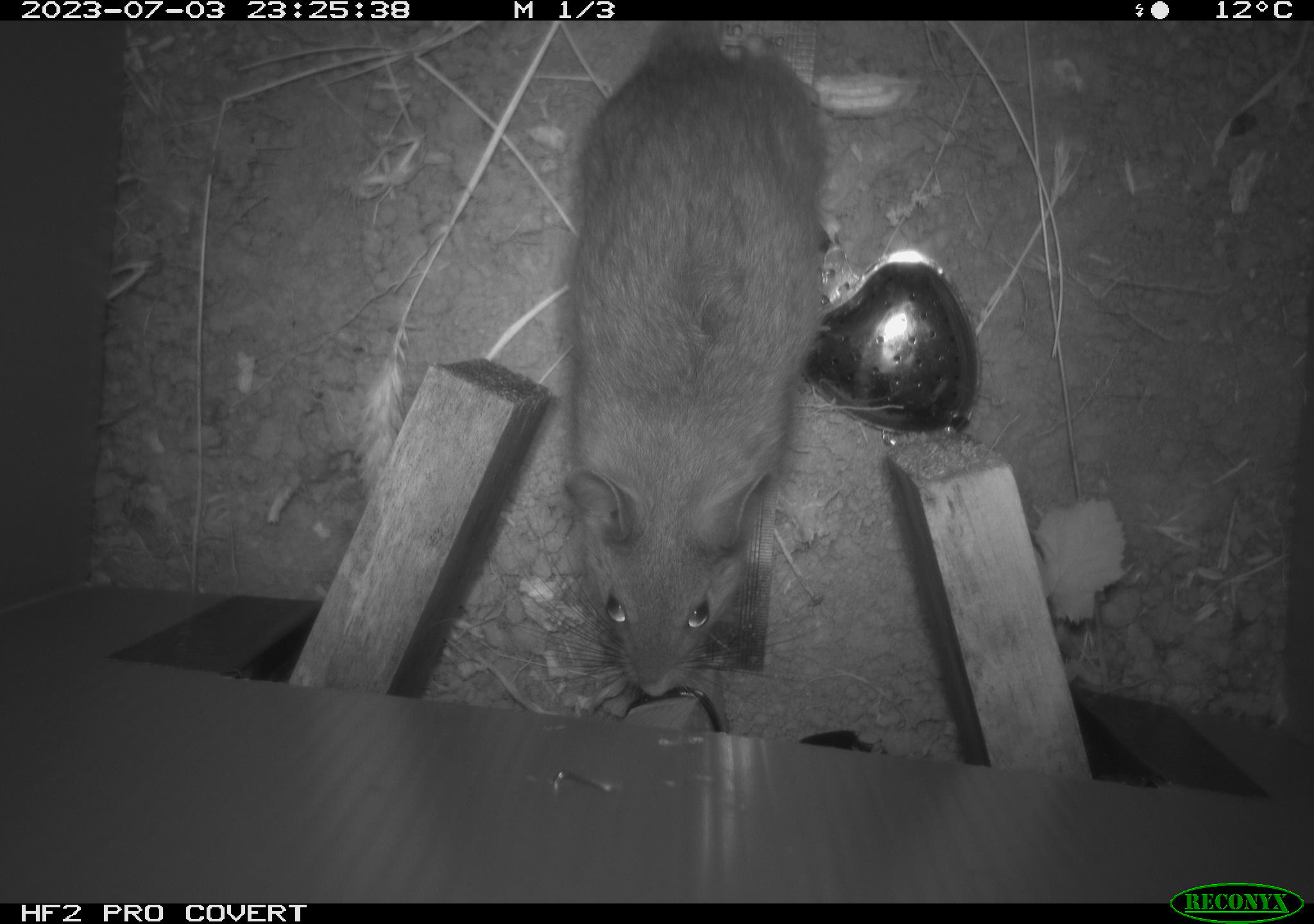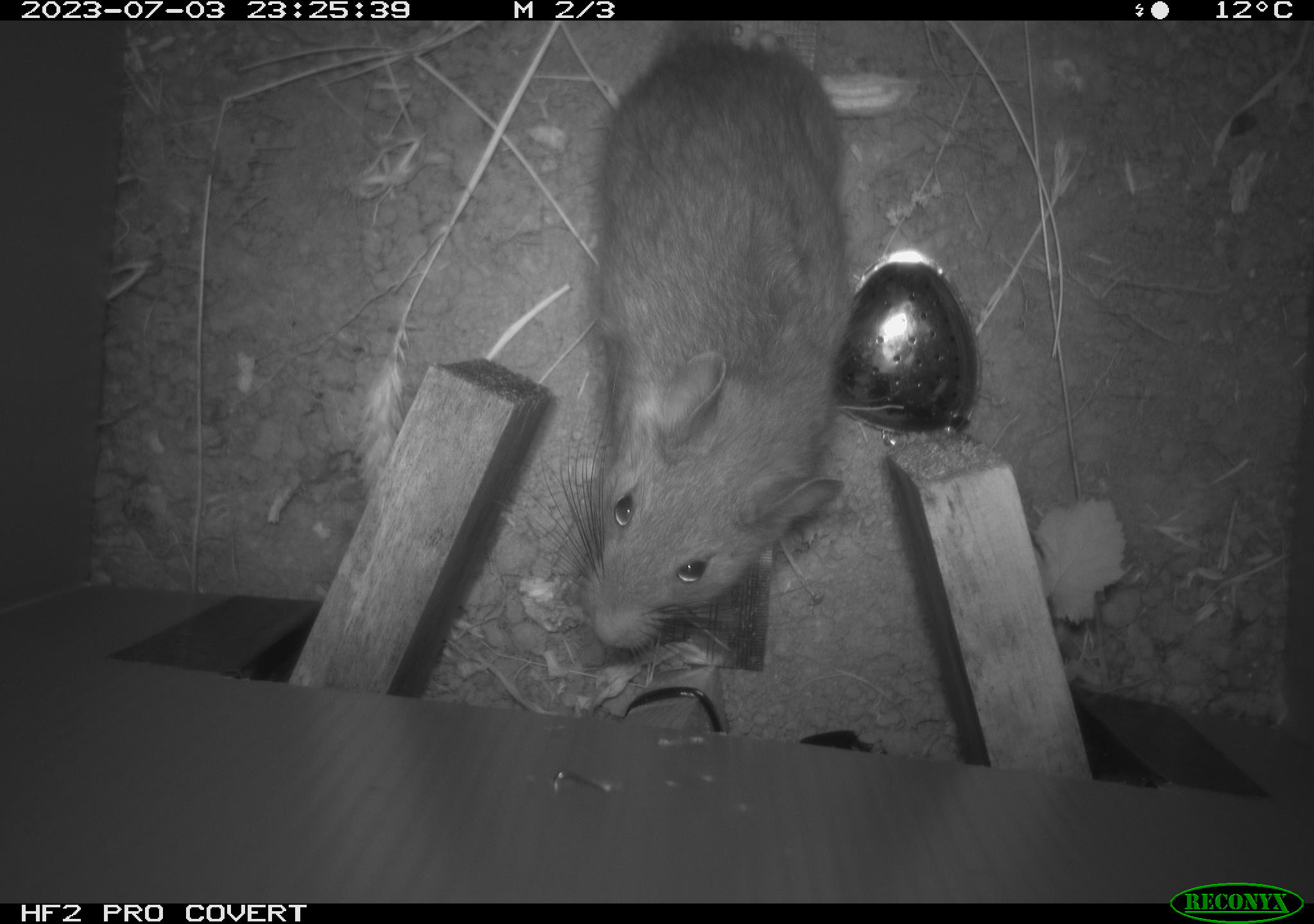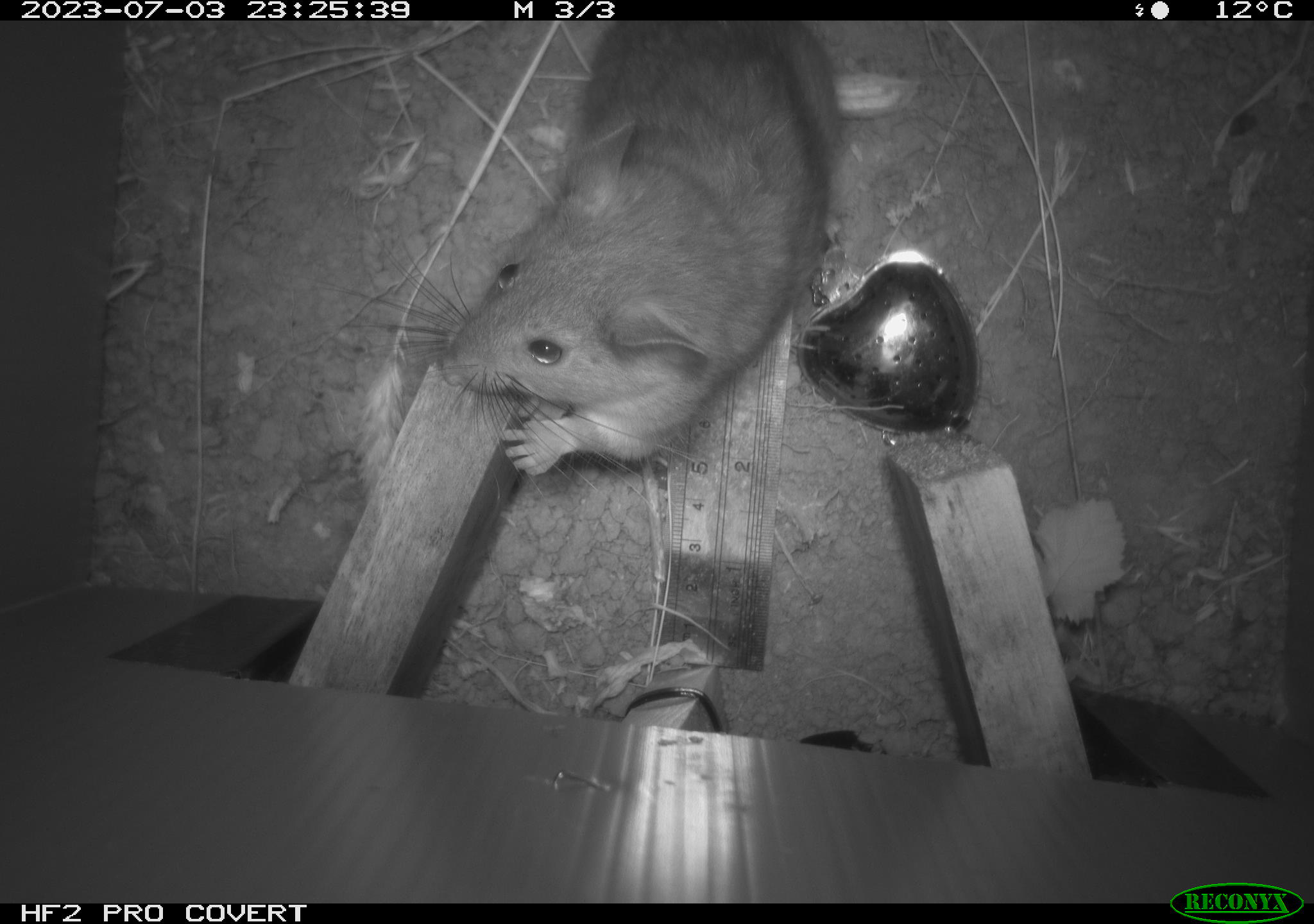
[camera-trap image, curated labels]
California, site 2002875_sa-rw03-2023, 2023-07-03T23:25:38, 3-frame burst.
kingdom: Animalia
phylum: Chordata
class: Mammalia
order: Rodentia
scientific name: Rodentia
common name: mouse species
Mouse species (Rodentia).